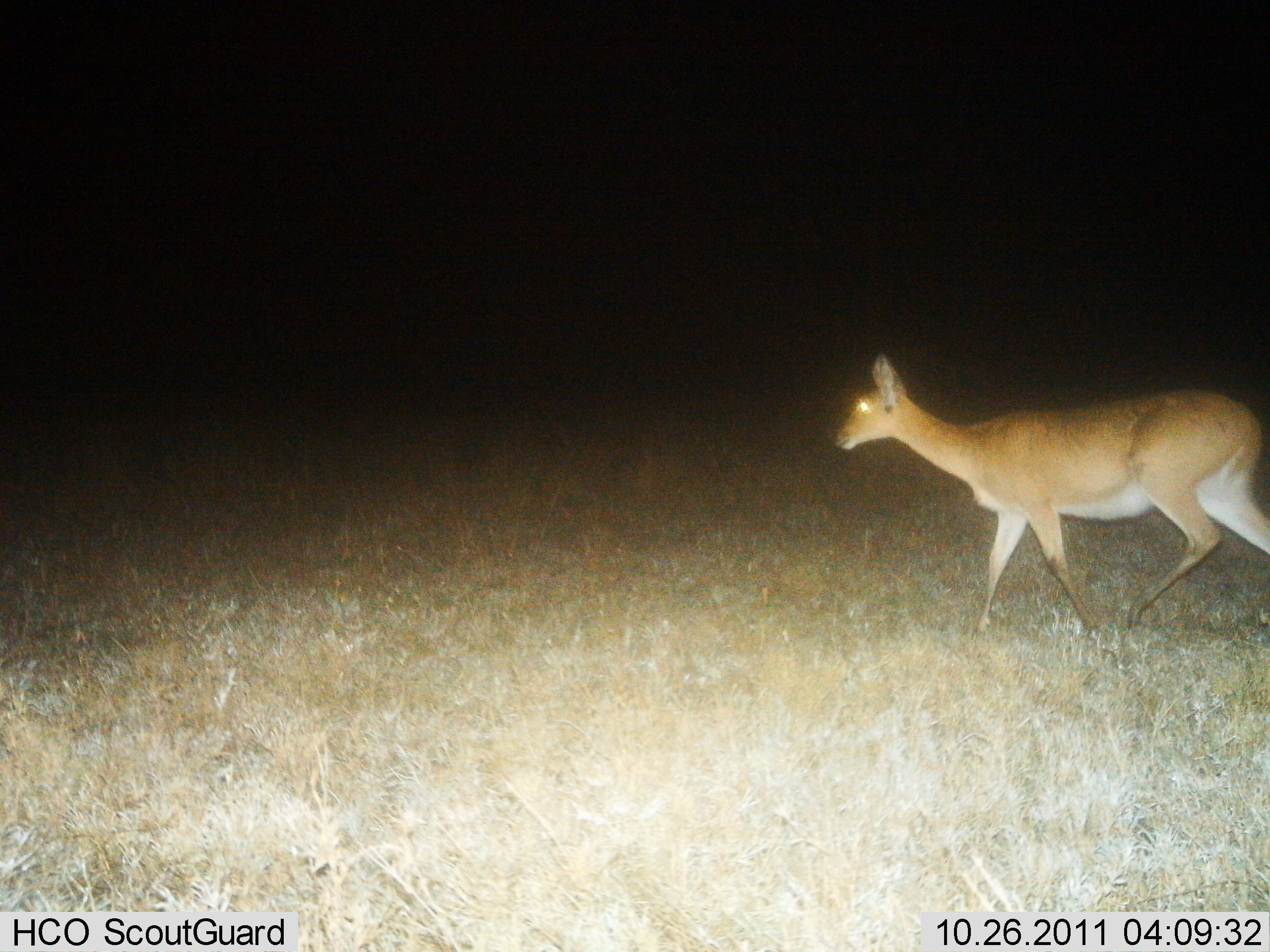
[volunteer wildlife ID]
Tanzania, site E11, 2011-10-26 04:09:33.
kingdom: Animalia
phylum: Chordata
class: Mammalia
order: Artiodactyla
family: Bovidae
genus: Redunca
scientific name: Redunca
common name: reedbuck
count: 1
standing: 0%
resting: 0%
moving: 100%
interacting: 0%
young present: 0%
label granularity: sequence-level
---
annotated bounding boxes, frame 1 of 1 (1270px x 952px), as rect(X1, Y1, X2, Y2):
animal: rect(835, 351, 1270, 635)